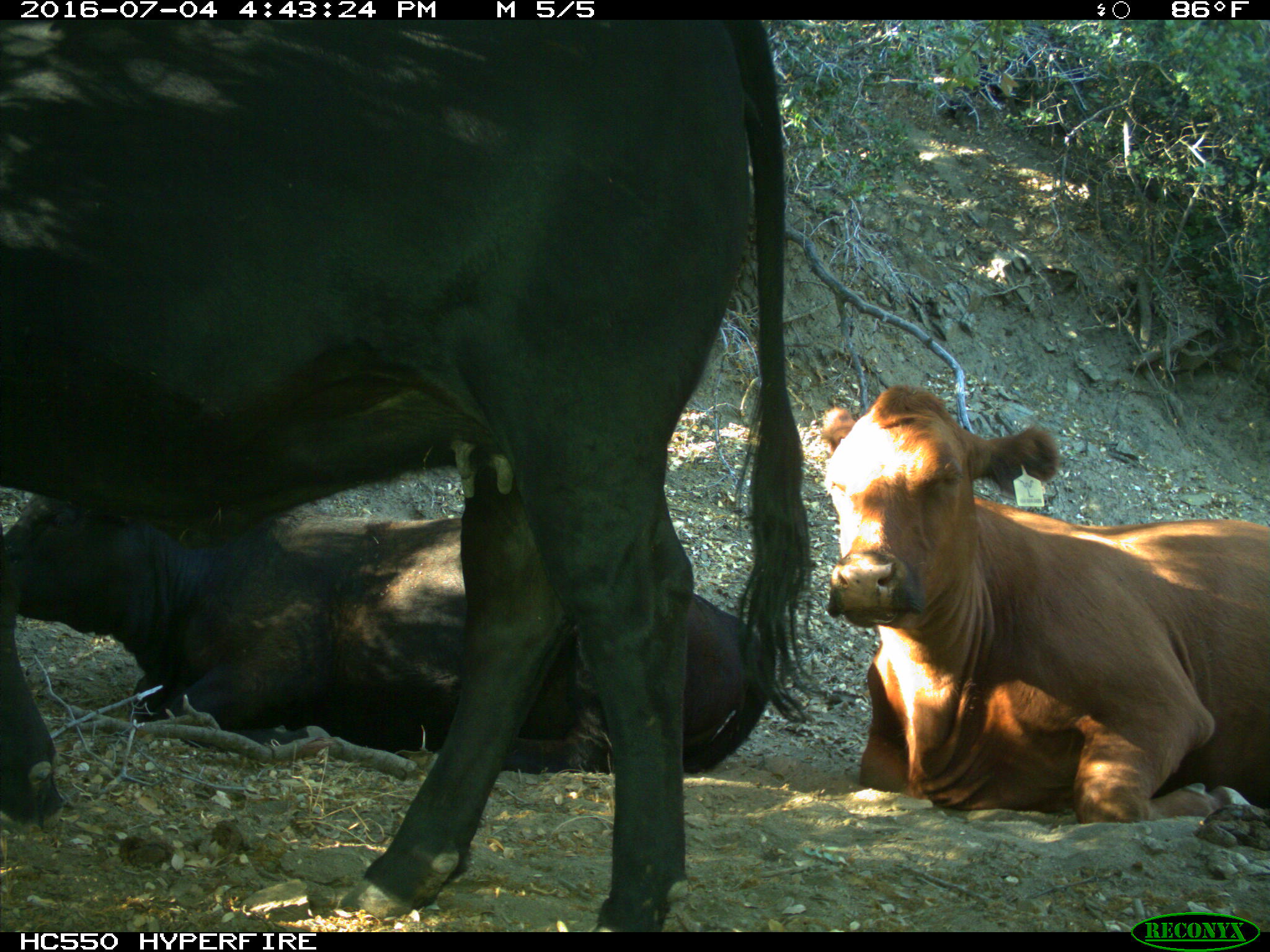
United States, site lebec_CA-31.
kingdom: Animalia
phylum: Chordata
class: Mammalia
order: Artiodactyla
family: Bovidae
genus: Bos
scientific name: Bos taurus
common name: domestic cow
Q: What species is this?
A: Bos taurus (domestic cow).